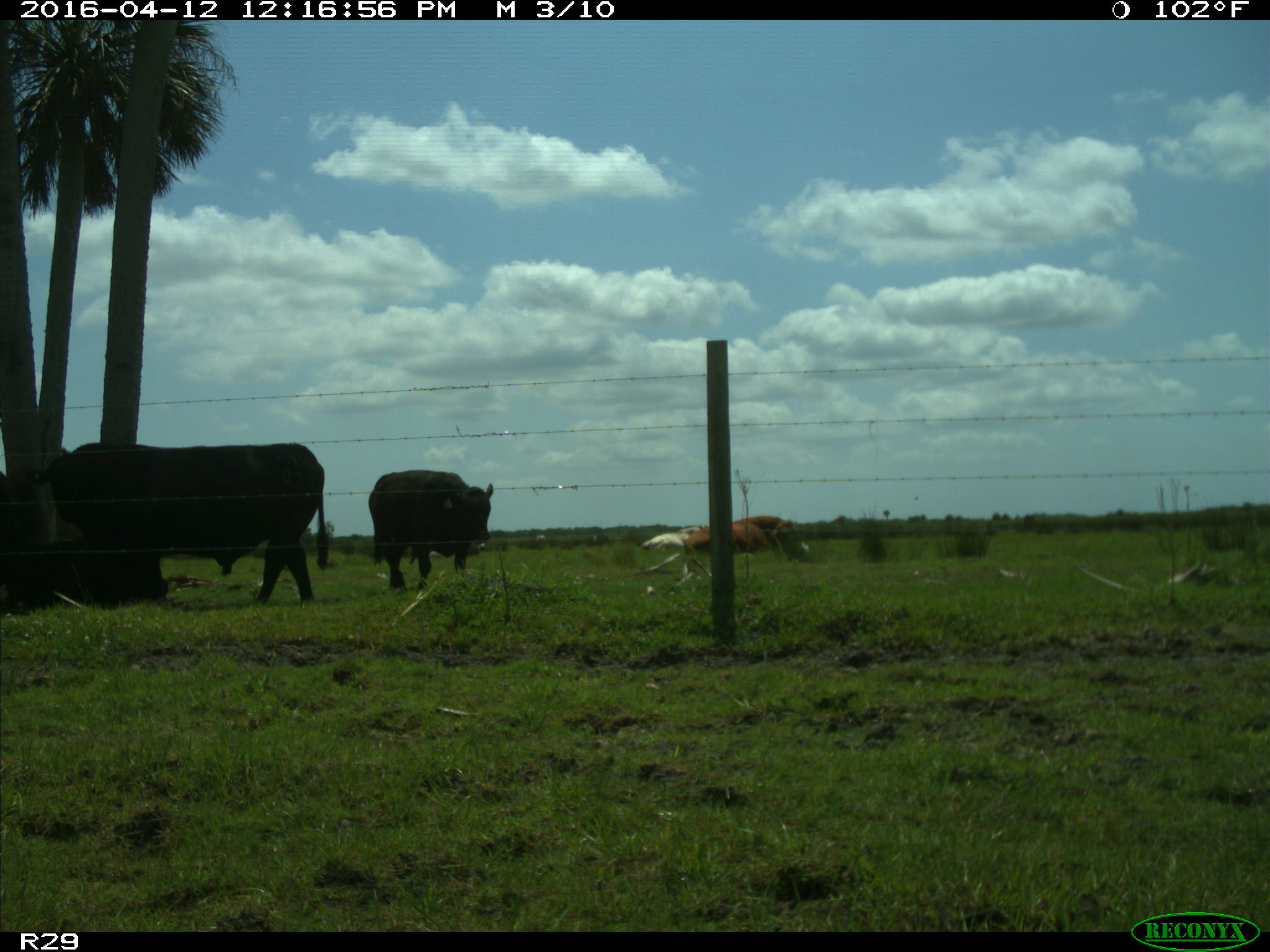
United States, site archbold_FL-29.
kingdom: Animalia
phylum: Chordata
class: Mammalia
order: Artiodactyla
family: Bovidae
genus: Bos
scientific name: Bos taurus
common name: domestic cow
Bos taurus (domestic cow).